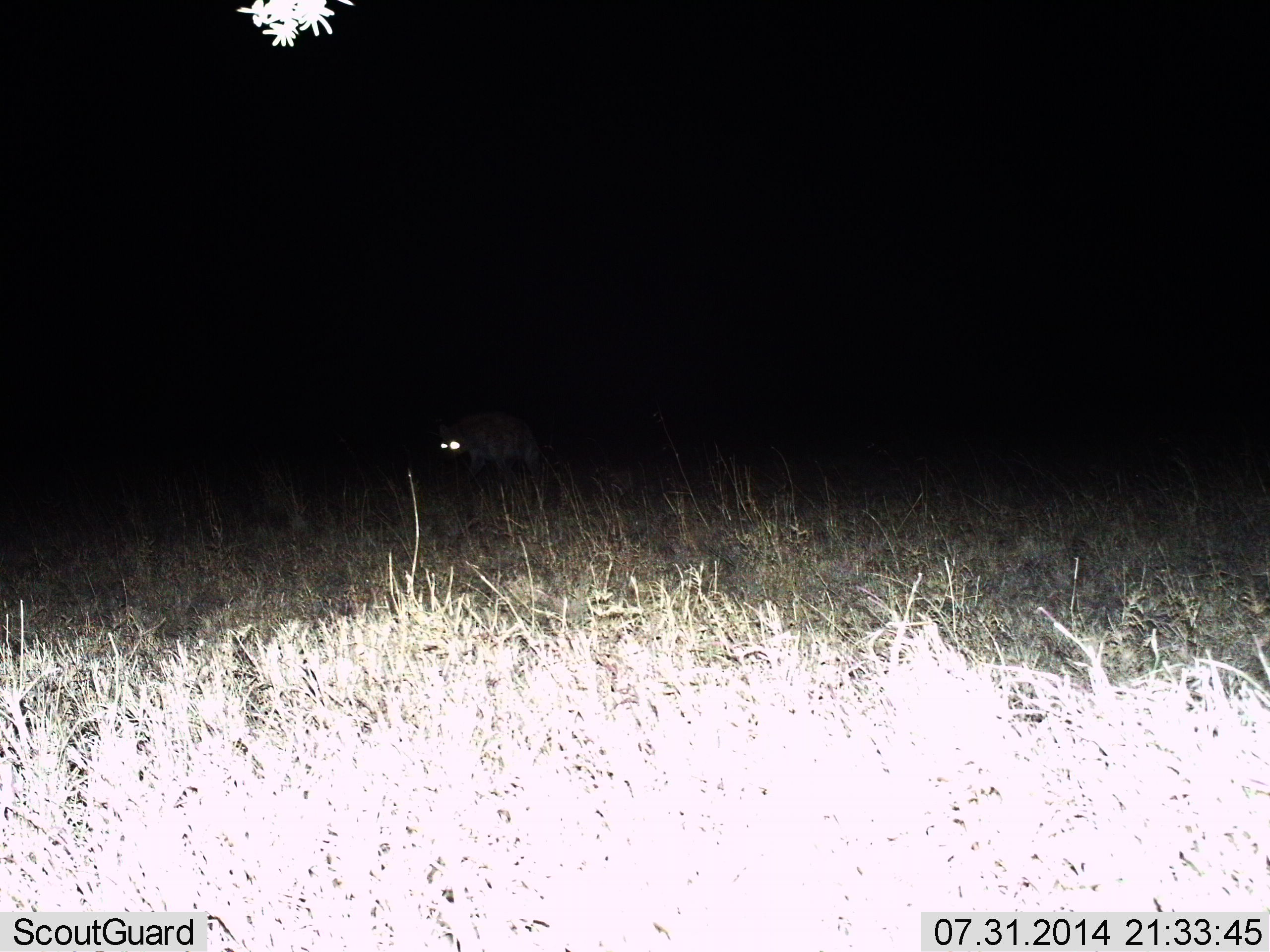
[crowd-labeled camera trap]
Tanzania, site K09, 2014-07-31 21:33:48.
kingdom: Animalia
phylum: Chordata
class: Mammalia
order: Carnivora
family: Hyaenidae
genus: Crocuta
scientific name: Crocuta crocuta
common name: spotted hyena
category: hyenaspotted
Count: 1.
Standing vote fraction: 10%.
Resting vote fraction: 0%.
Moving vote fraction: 90%.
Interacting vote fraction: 0%.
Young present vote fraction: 0%.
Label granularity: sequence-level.